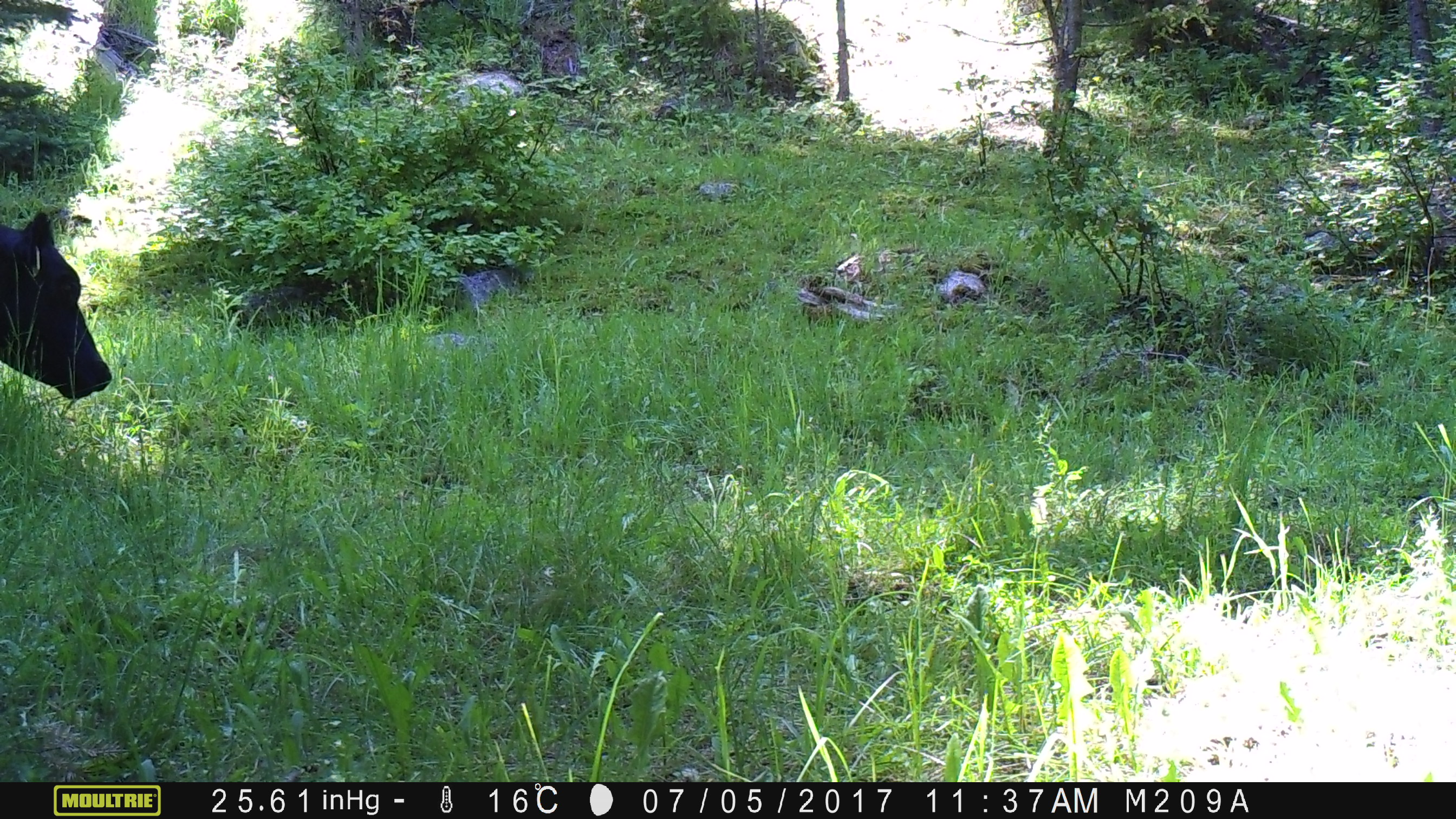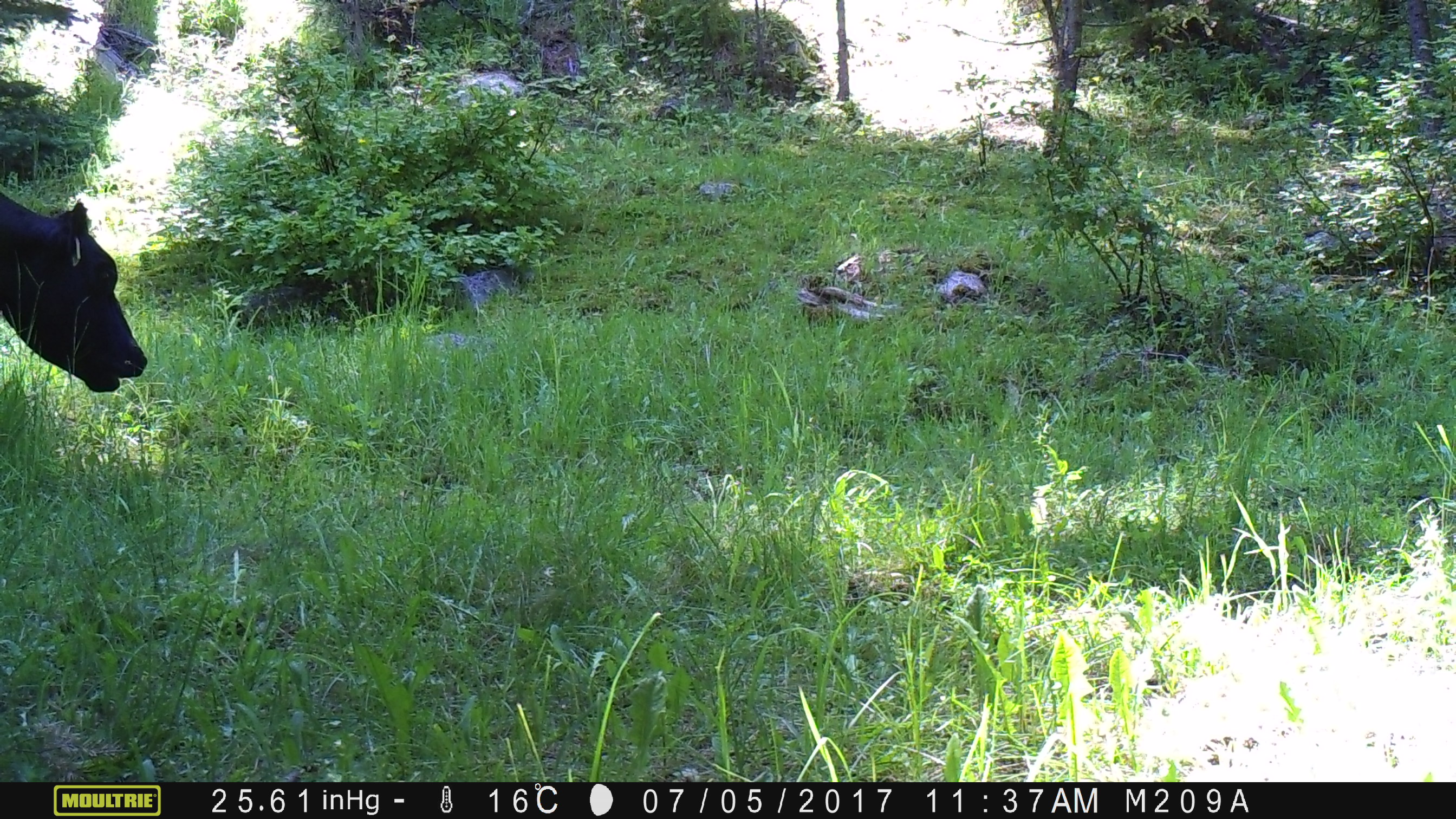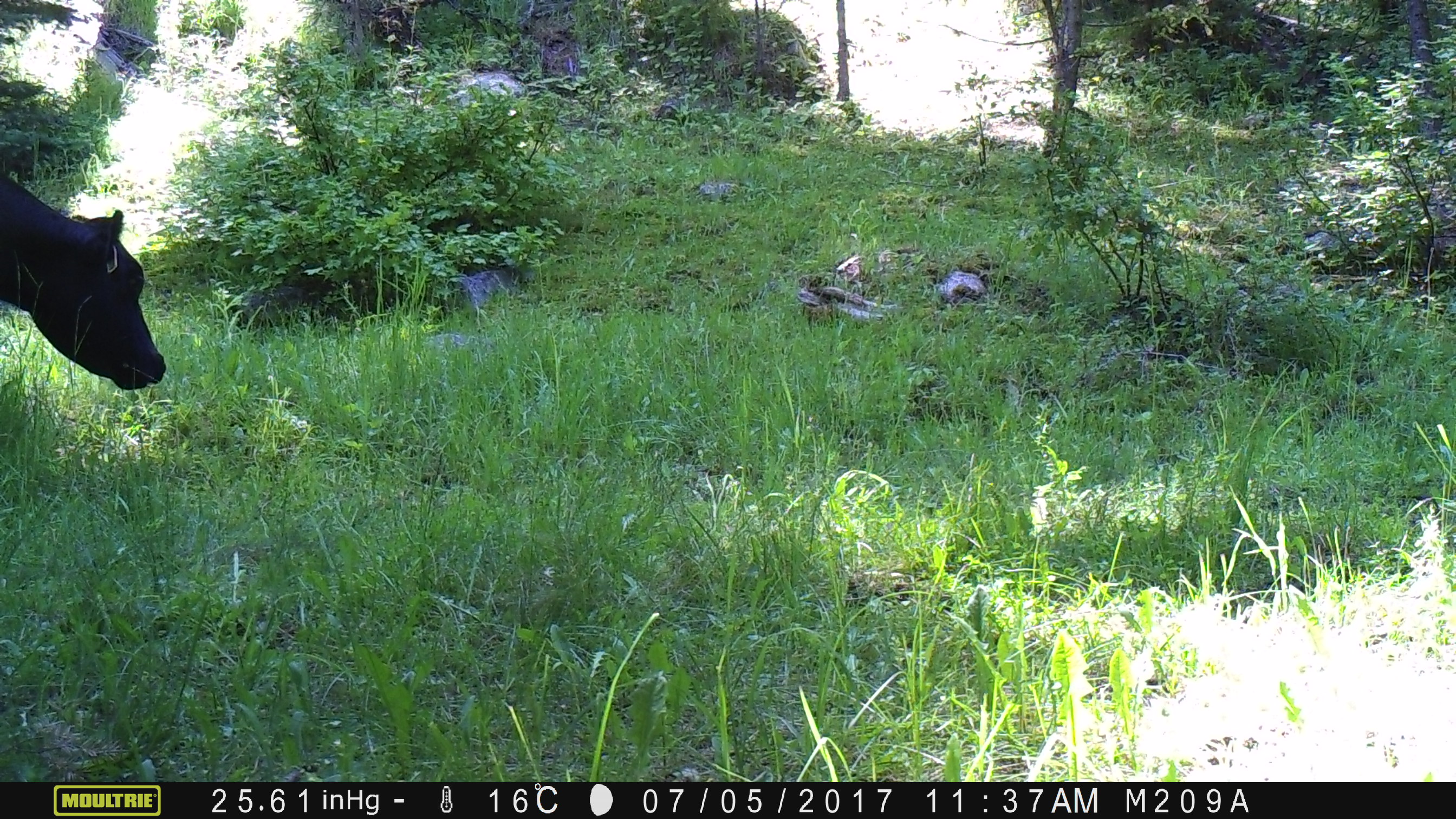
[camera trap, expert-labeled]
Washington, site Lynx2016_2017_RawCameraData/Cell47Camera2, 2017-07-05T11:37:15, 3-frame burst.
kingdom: Animalia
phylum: Chordata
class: Mammalia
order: Artiodactyla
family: Bovidae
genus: Bos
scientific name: Bos taurus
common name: domestic cattle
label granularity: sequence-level